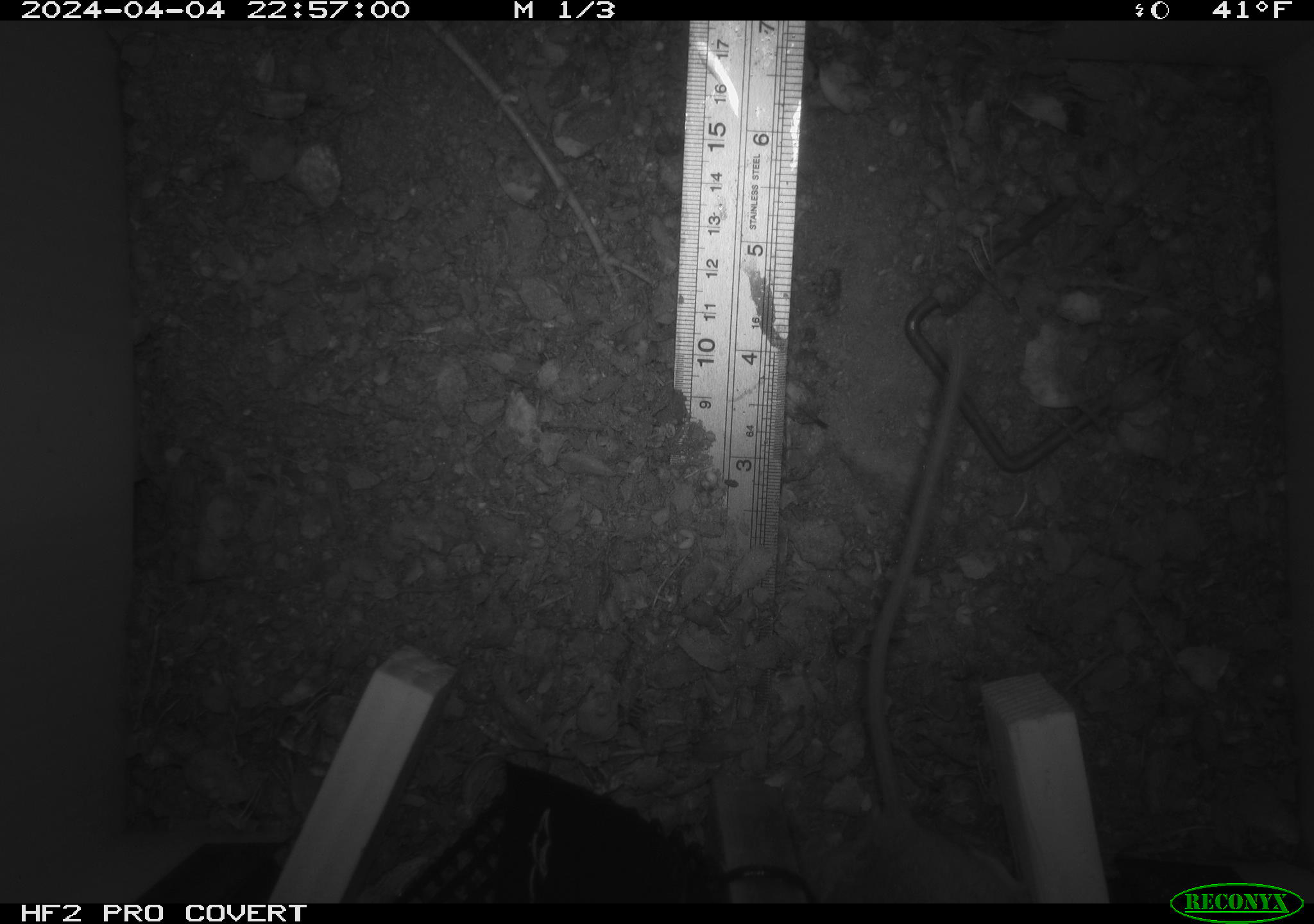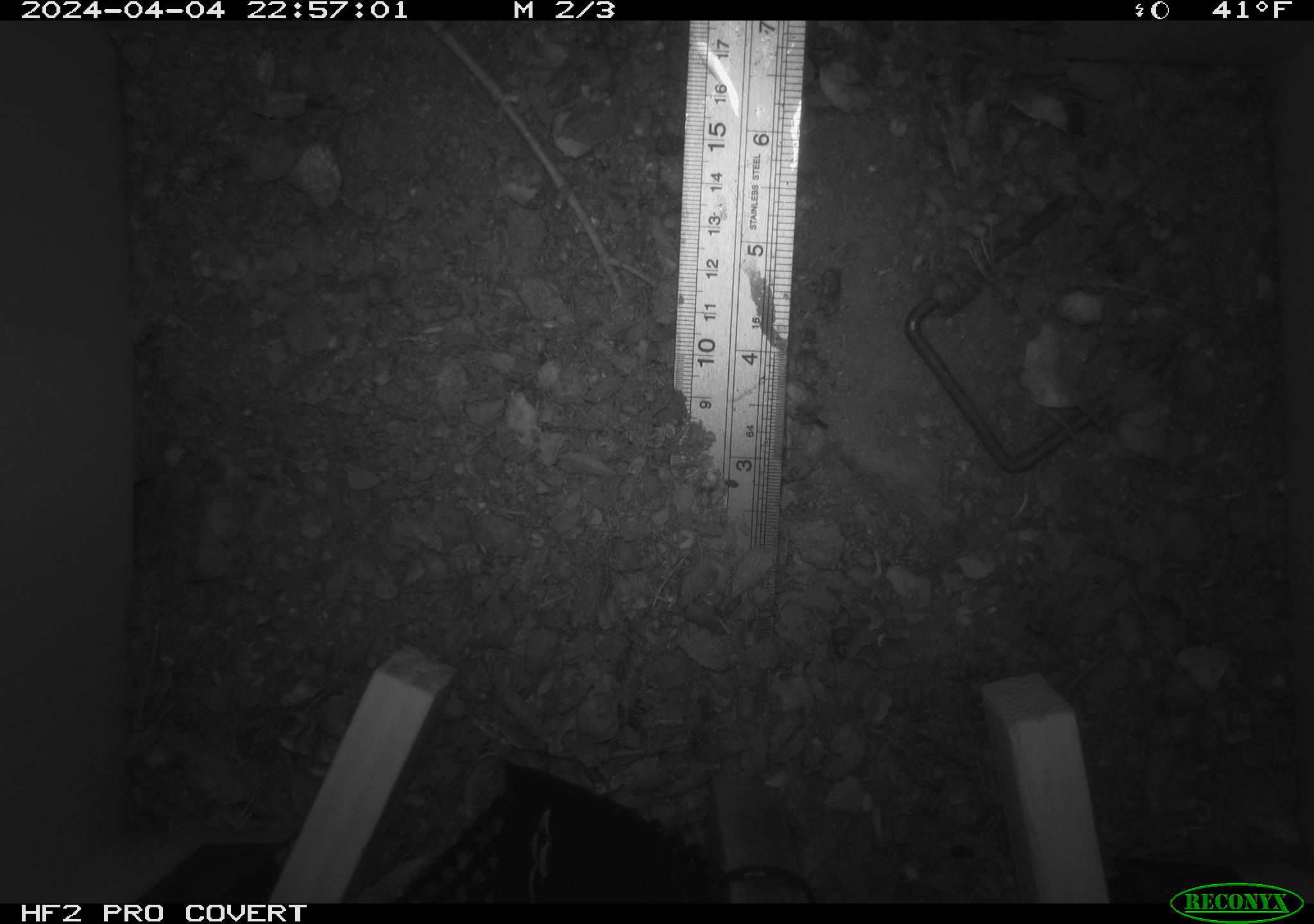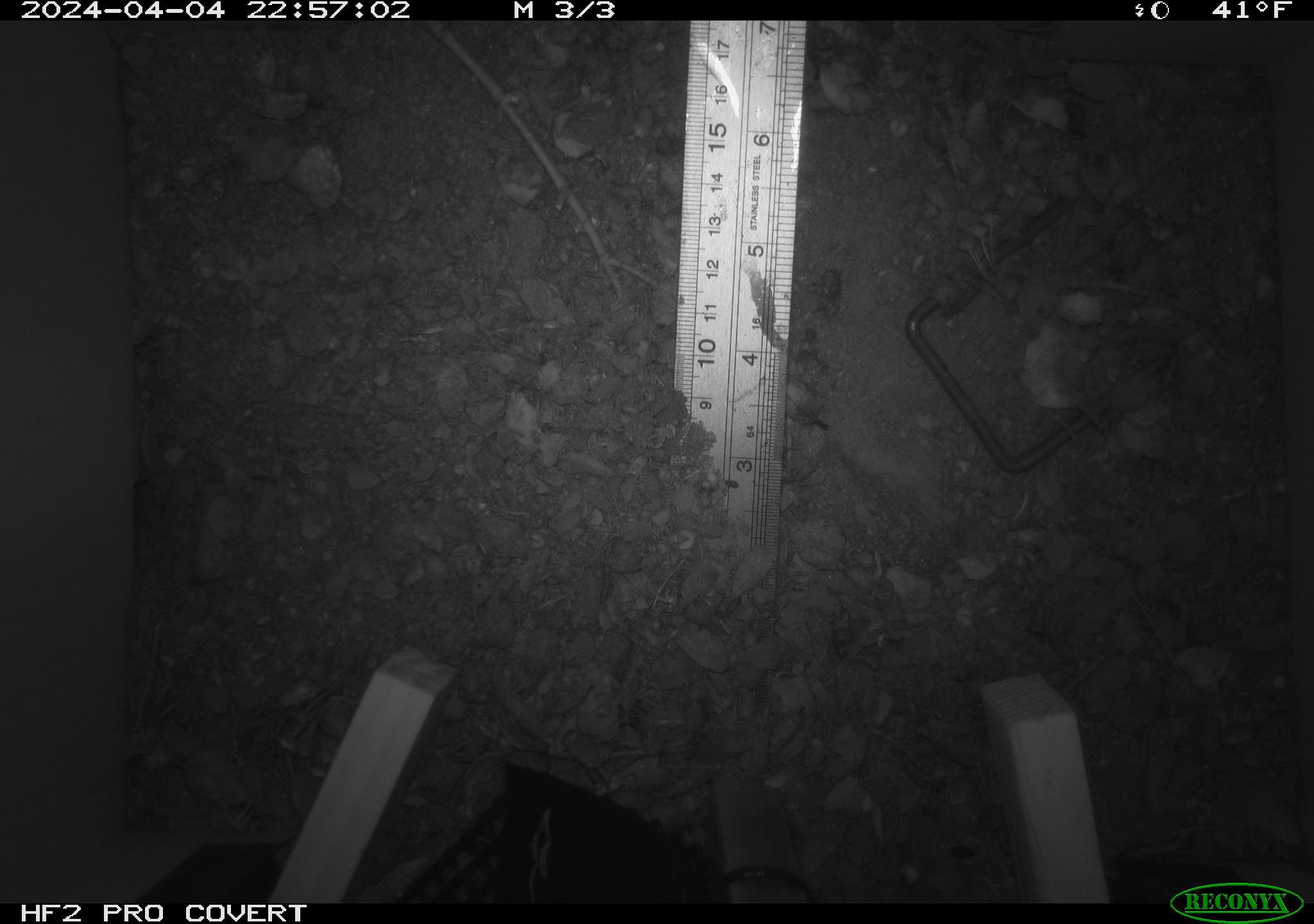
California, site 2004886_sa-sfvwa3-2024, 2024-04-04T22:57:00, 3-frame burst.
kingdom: Animalia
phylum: Chordata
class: Mammalia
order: Rodentia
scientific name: Rodentia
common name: mouse species